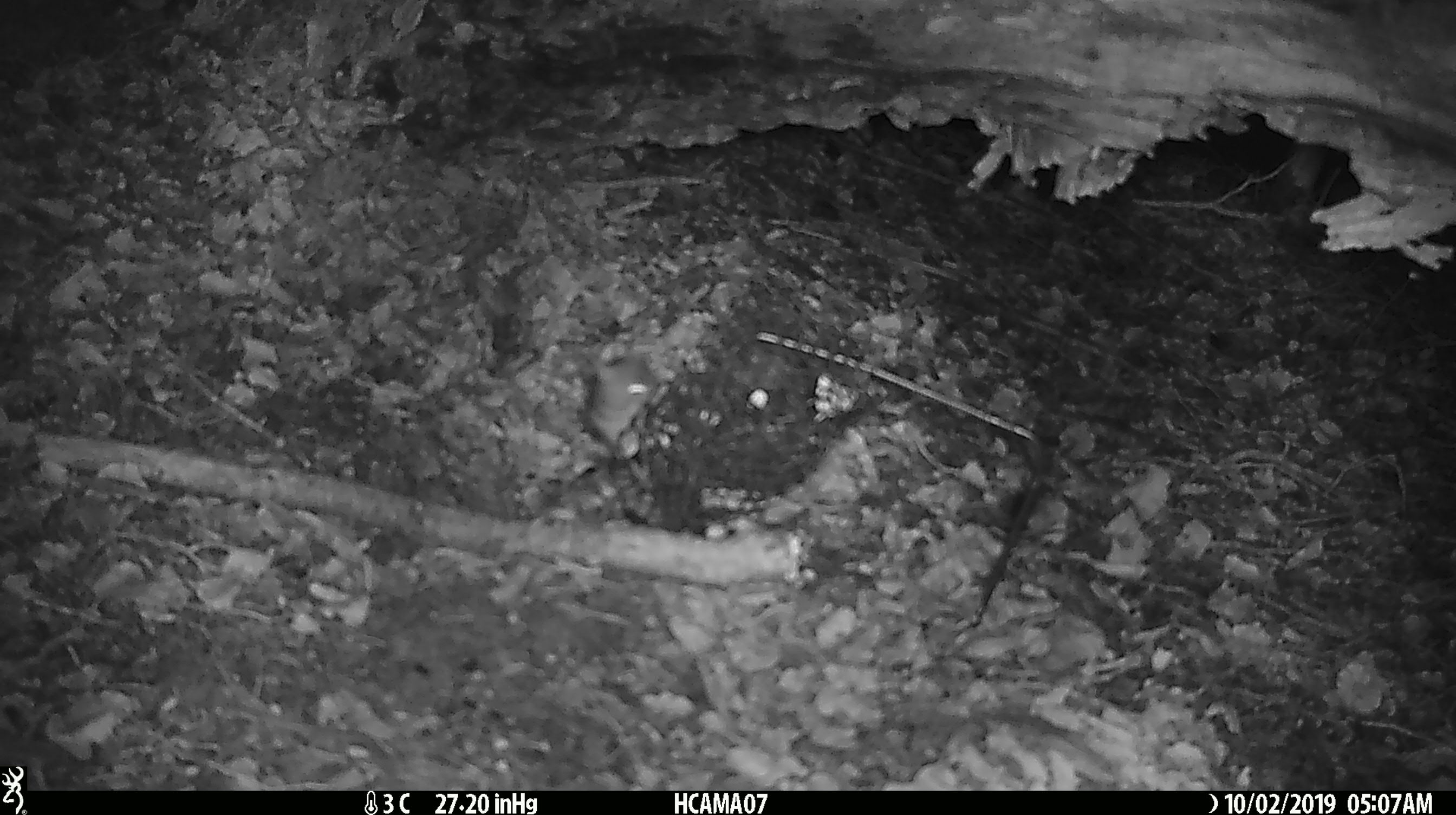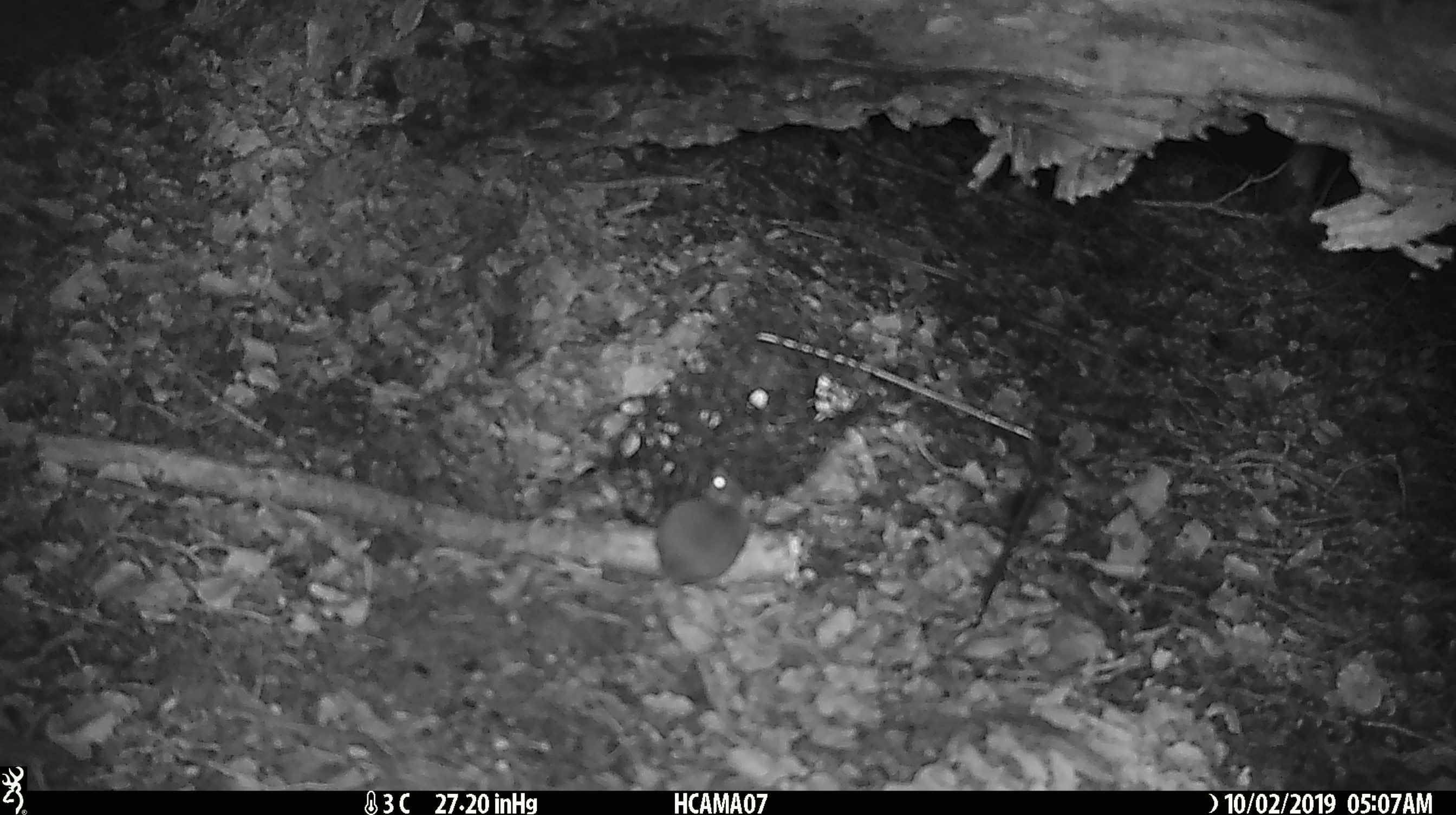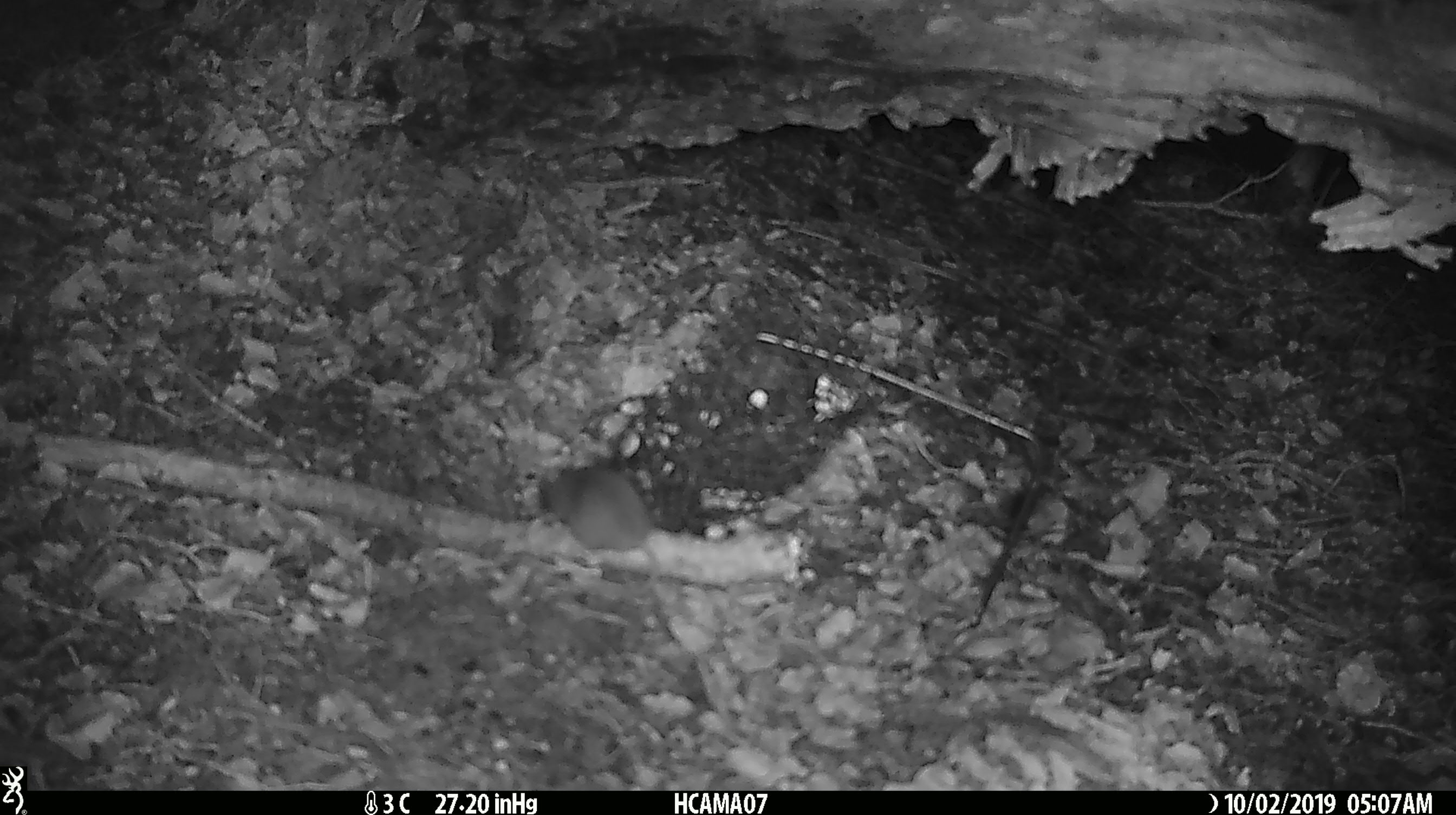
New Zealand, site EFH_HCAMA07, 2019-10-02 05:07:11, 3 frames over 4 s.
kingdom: Animalia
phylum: Chordata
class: Mammalia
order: Rodentia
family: Muridae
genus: Mus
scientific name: Mus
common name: mouse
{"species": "mouse (Mus)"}